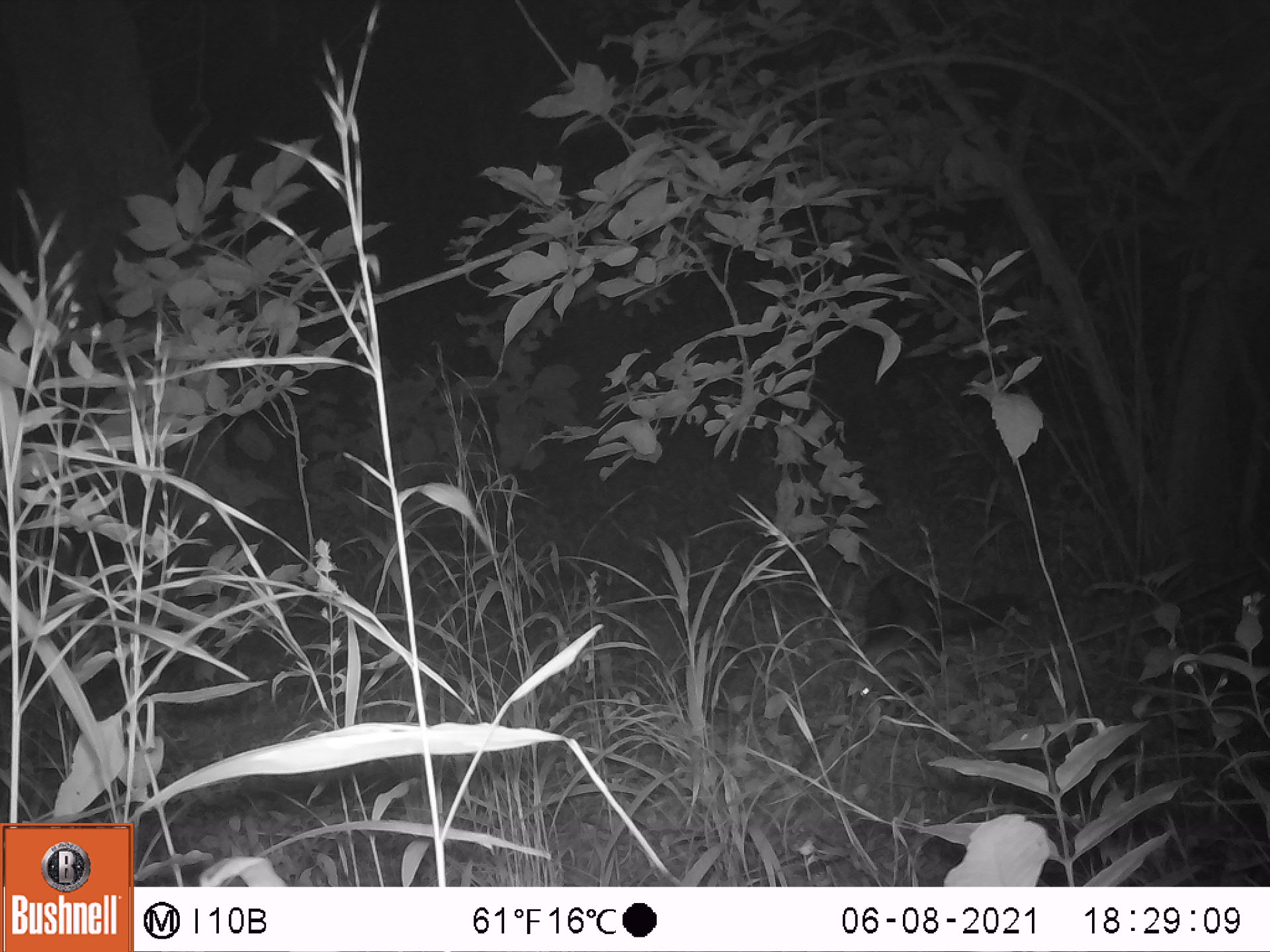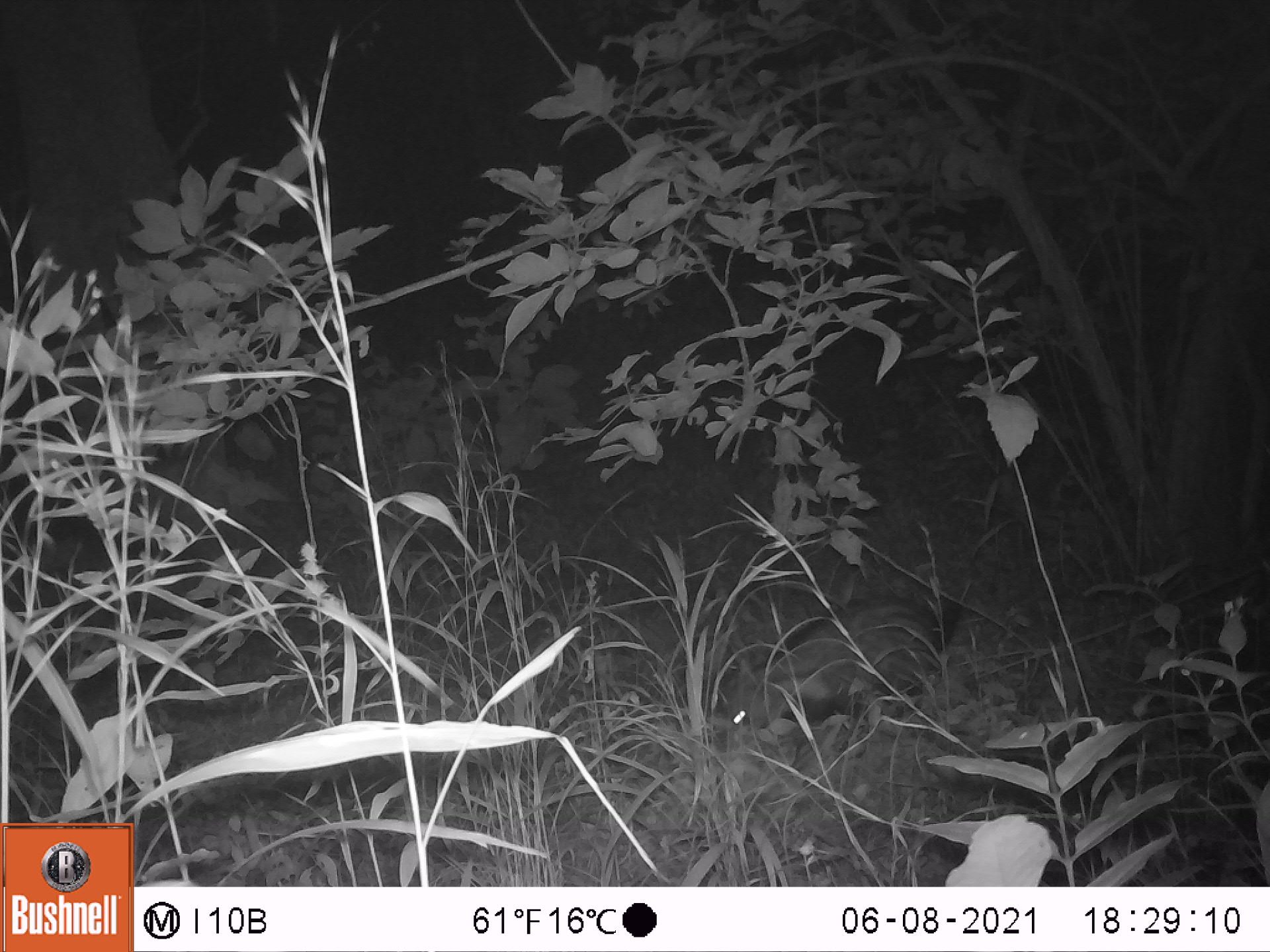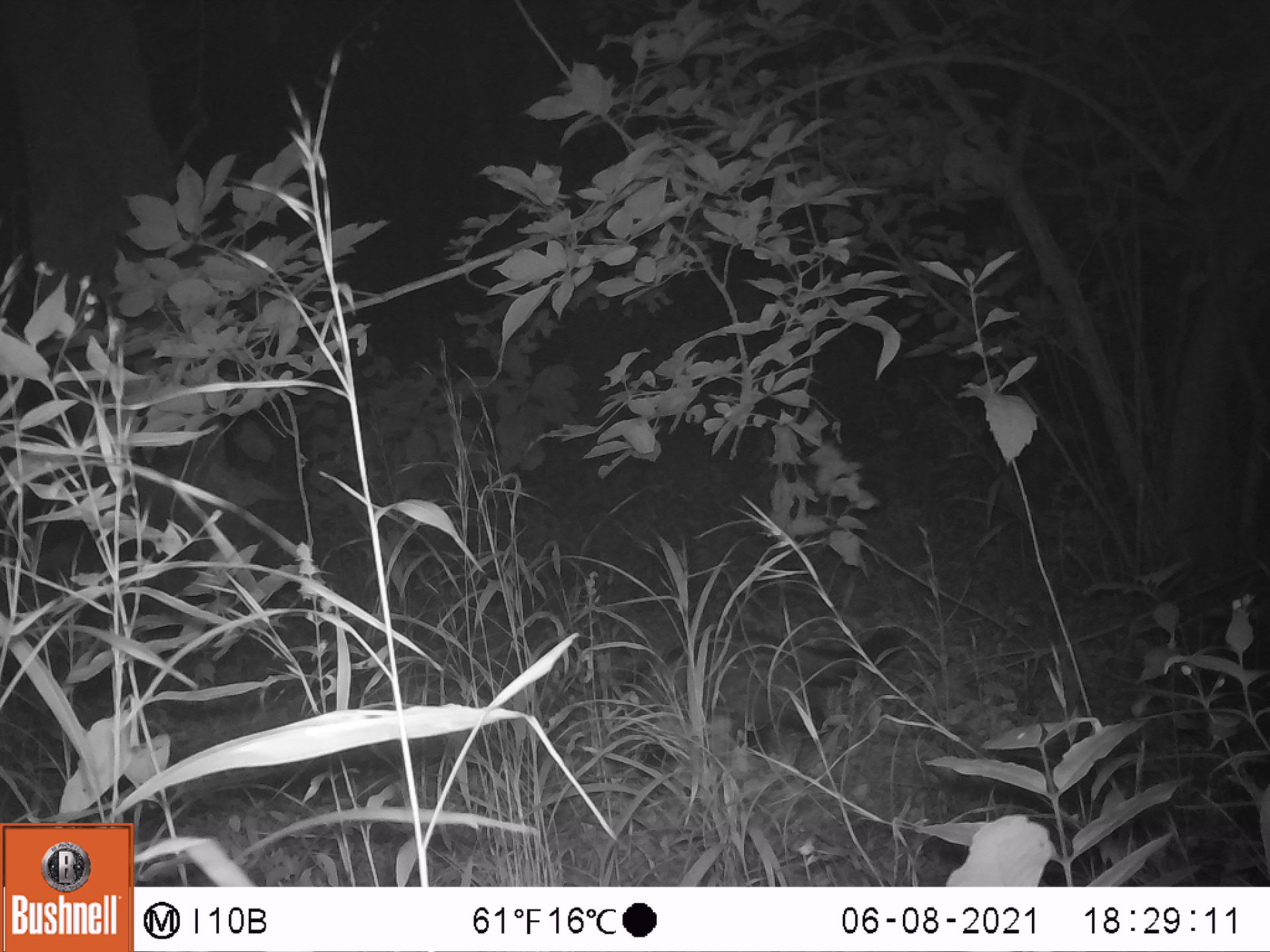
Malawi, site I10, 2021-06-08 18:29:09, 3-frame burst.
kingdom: Animalia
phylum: Chordata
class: Mammalia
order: Carnivora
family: Viverridae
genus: Civettictis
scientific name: Civettictis civetta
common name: african civet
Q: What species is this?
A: African civet (Civettictis civetta).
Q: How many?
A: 1.